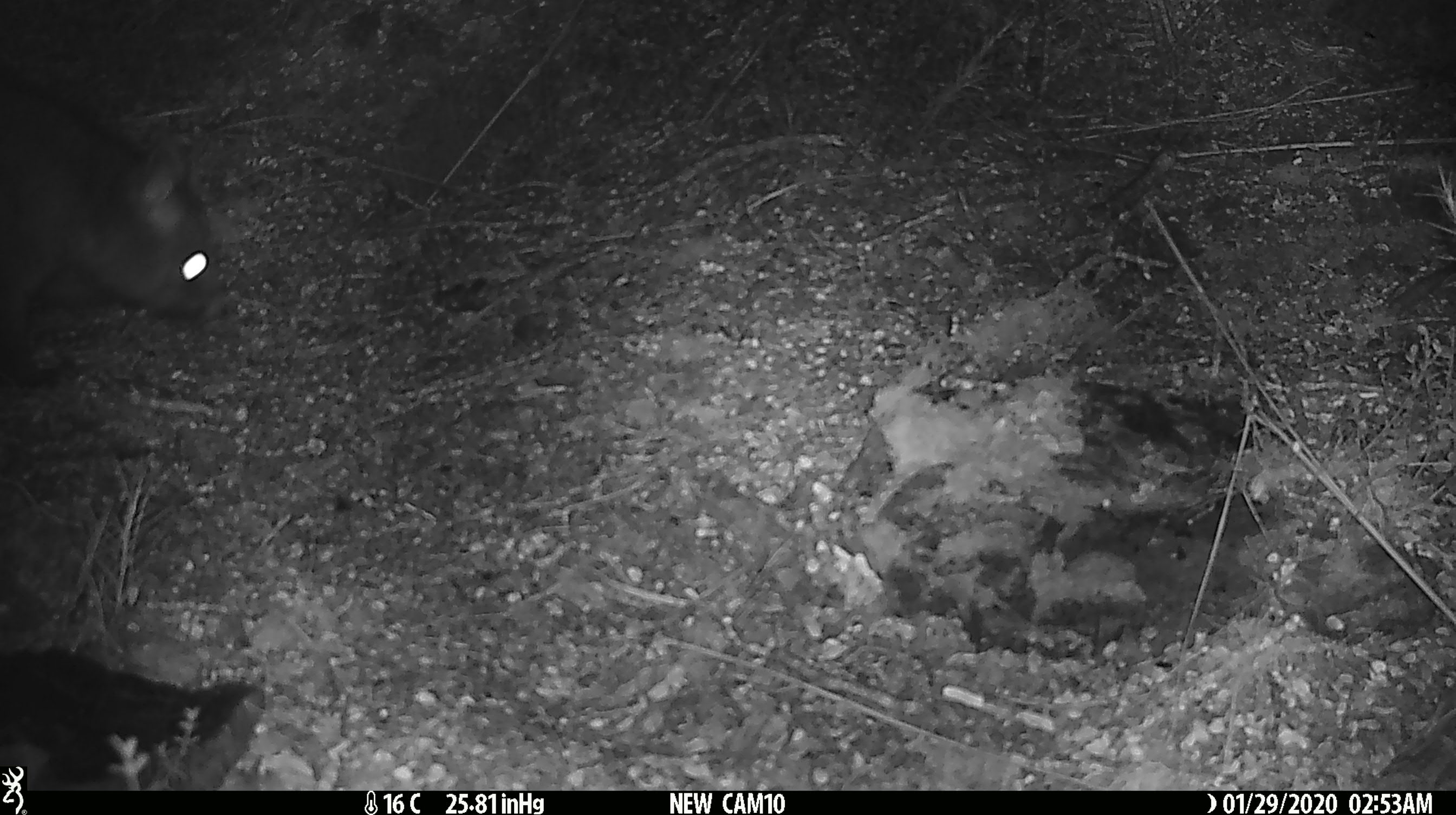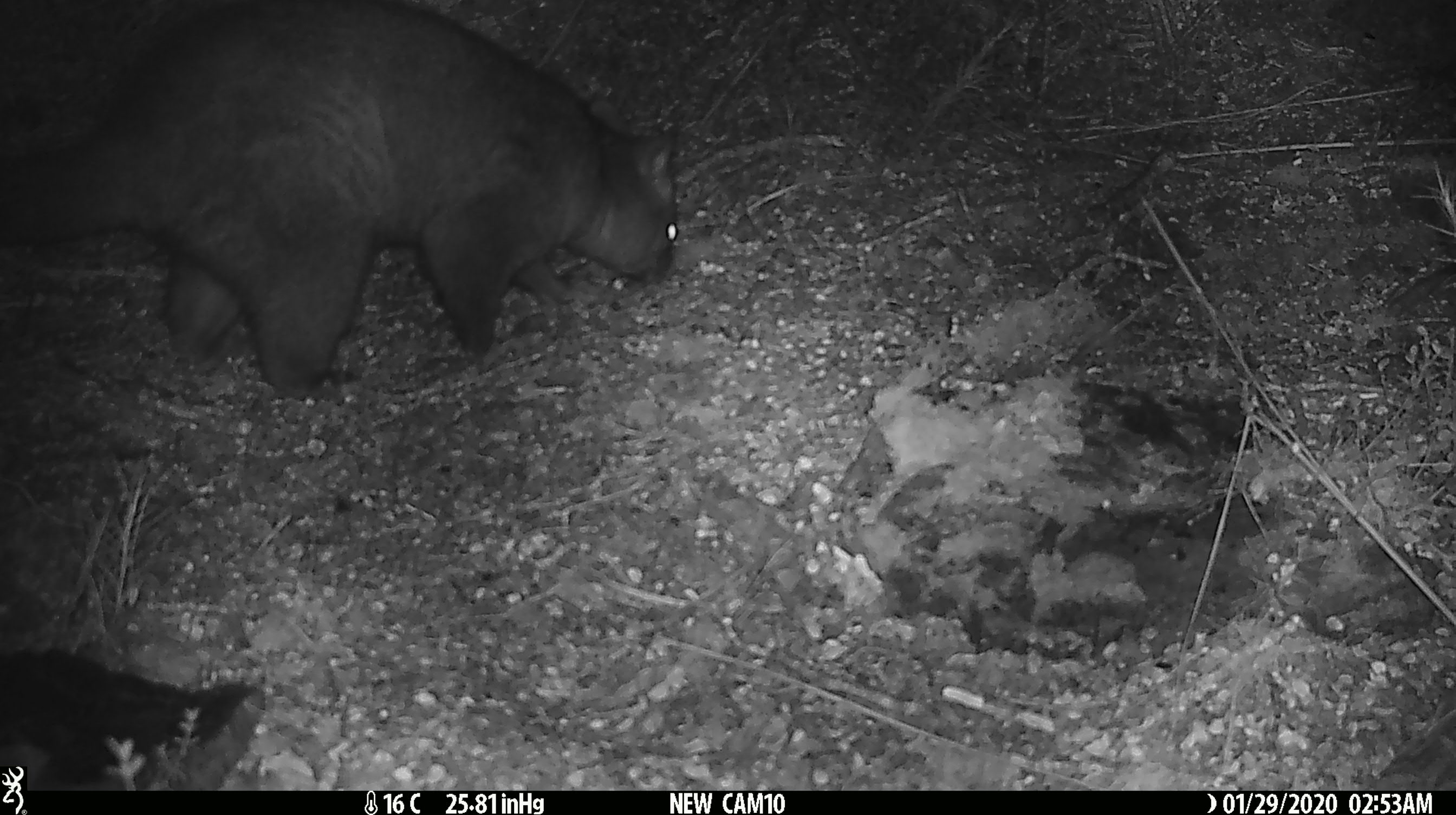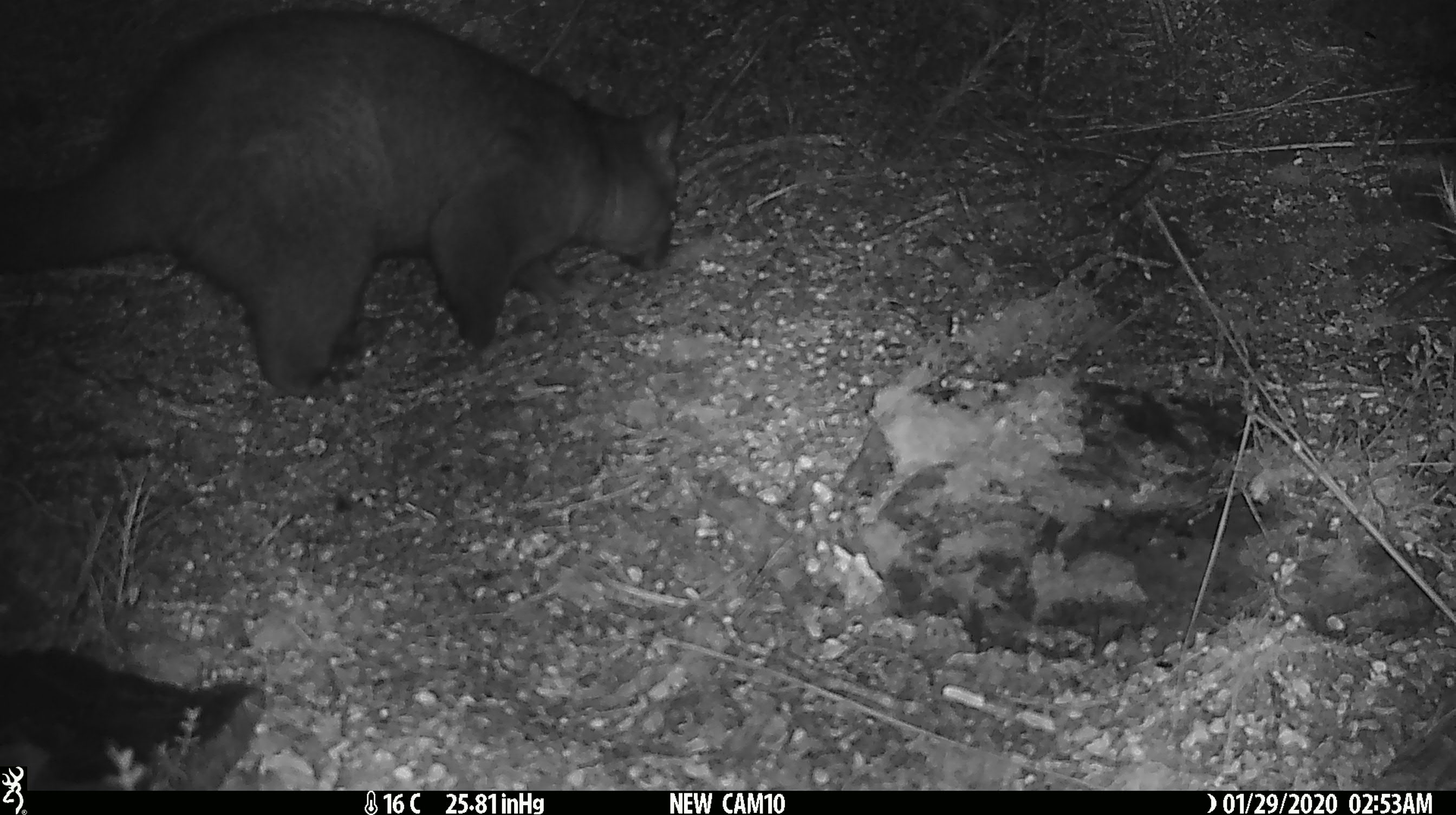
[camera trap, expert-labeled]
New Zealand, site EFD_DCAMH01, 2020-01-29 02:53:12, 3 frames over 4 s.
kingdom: Animalia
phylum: Chordata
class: Mammalia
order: Diprotodontia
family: Phalangeridae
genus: Trichosurus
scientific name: Trichosurus vulpecula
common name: common brushtail possum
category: possum